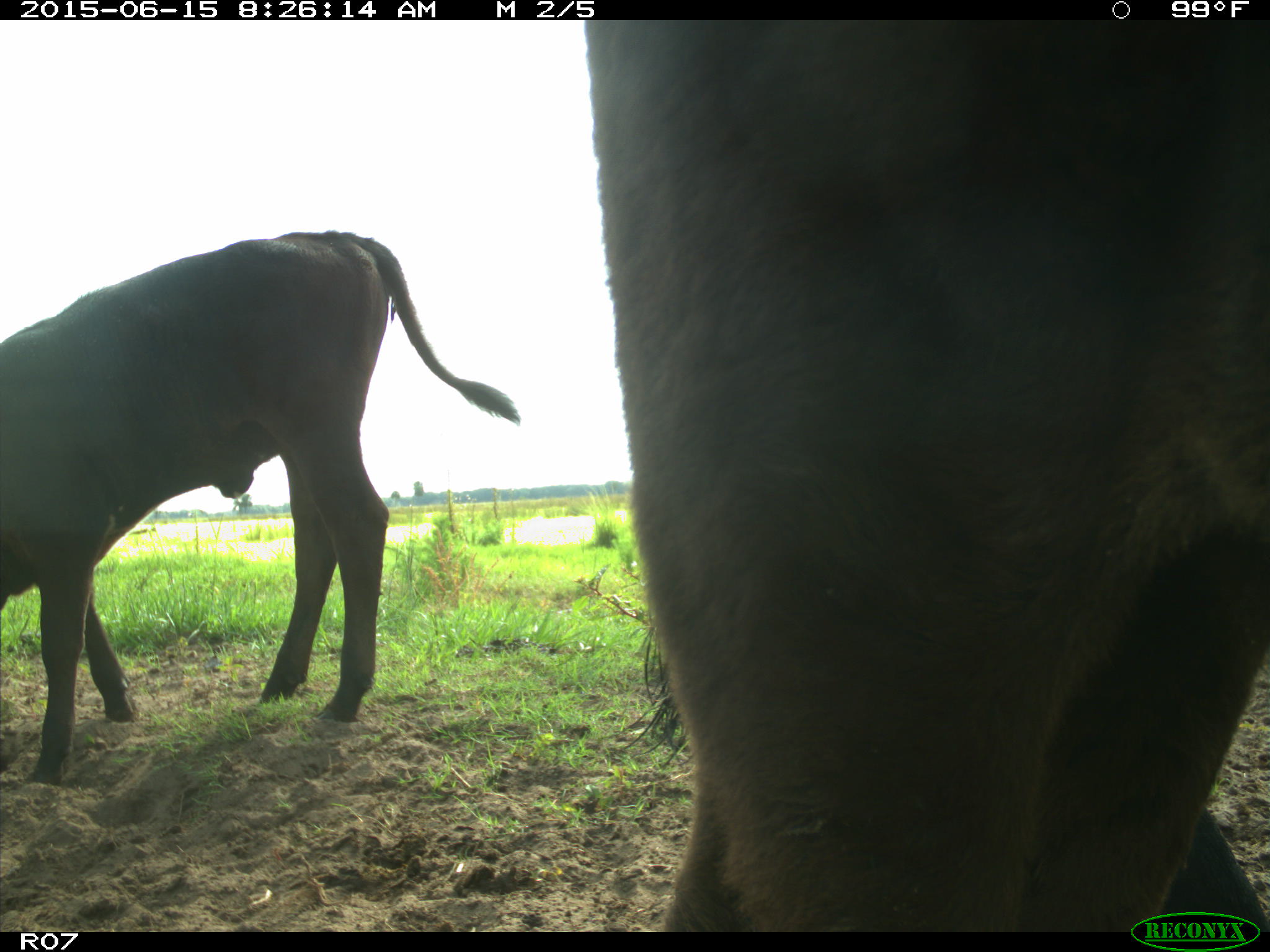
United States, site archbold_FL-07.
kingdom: Animalia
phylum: Chordata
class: Mammalia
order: Artiodactyla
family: Bovidae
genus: Bos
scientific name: Bos taurus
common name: domestic cow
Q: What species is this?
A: Bos taurus (domestic cow).